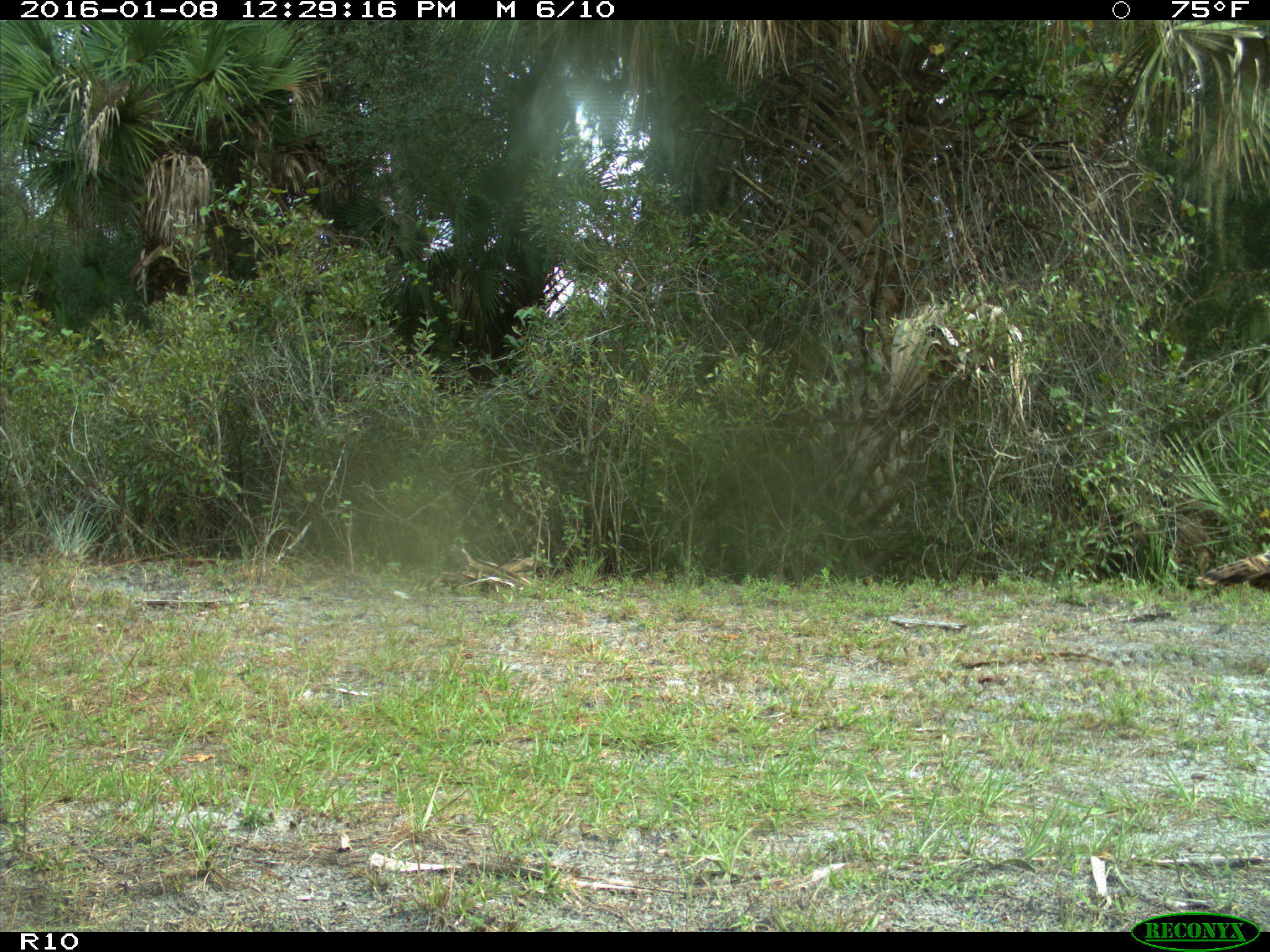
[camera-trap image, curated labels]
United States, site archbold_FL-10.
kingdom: Animalia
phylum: Chordata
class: Aves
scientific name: Aves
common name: birds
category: unidentified bird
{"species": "unidentified bird (birds) (Aves)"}